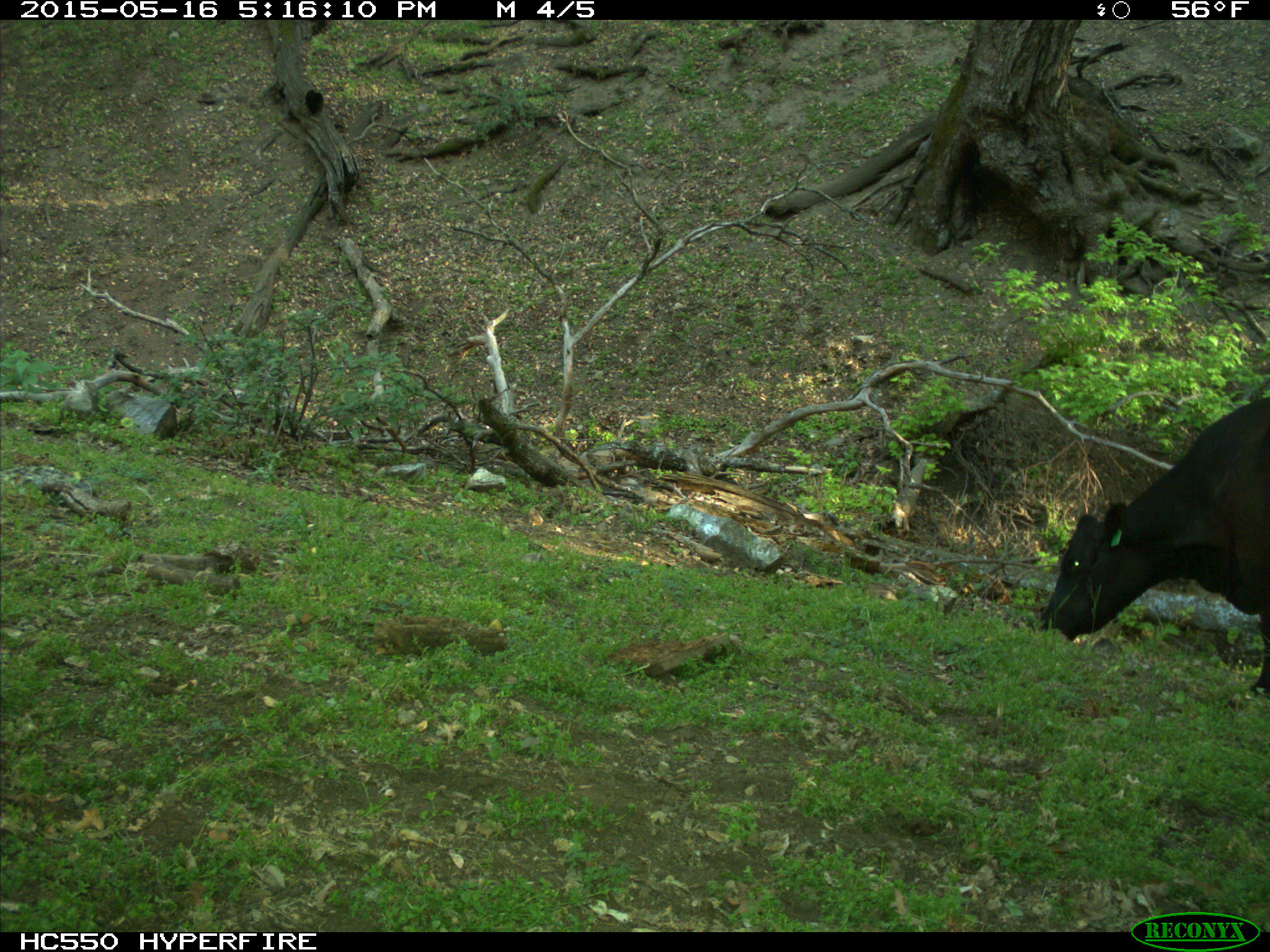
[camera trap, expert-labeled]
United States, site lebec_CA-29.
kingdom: Animalia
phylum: Chordata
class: Mammalia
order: Artiodactyla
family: Bovidae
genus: Bos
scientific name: Bos taurus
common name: domestic cow